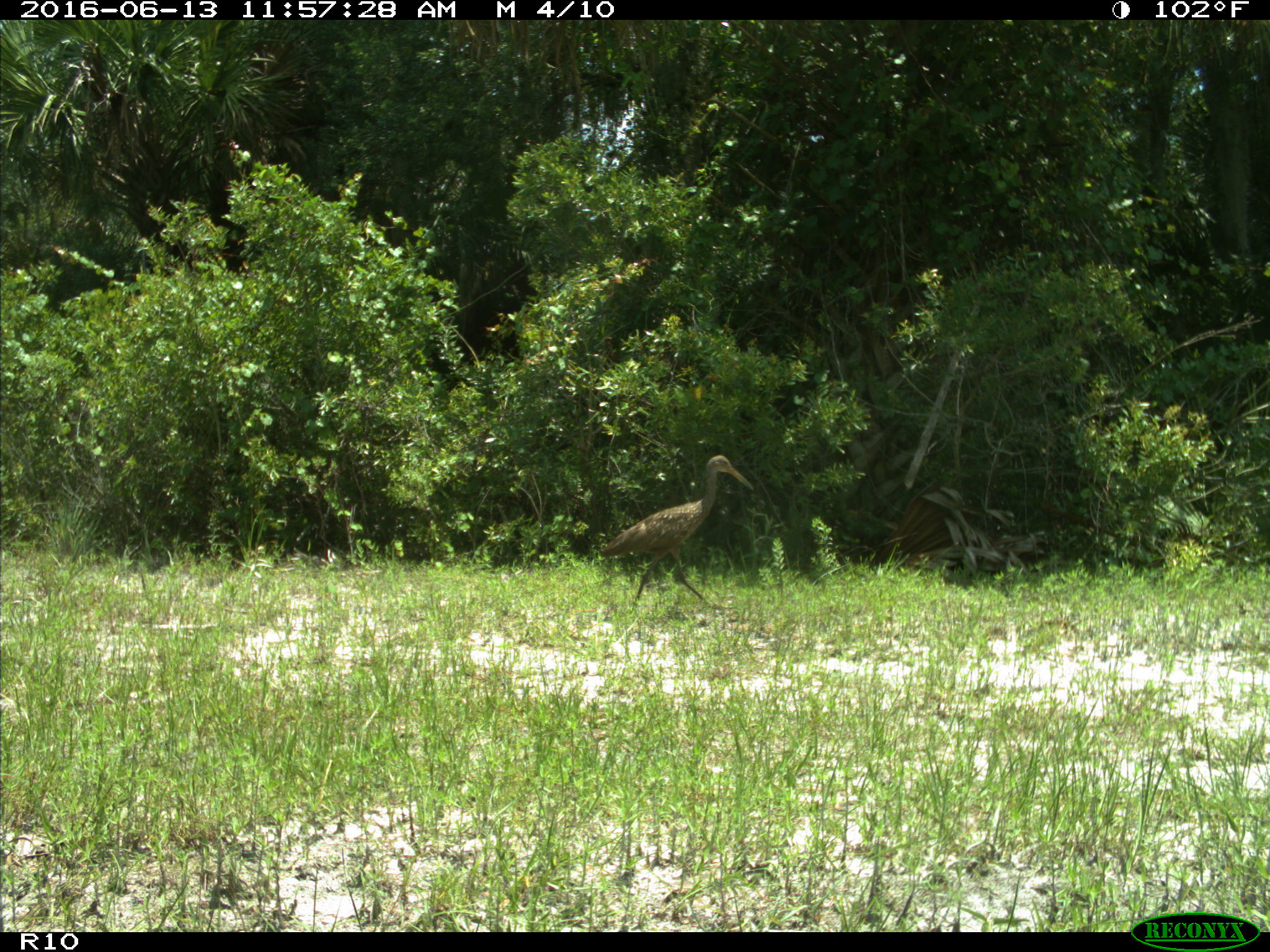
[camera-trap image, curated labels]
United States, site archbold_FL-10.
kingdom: Animalia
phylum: Chordata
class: Aves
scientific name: Aves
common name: birds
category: unidentified bird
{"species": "unidentified bird (birds) (Aves)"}